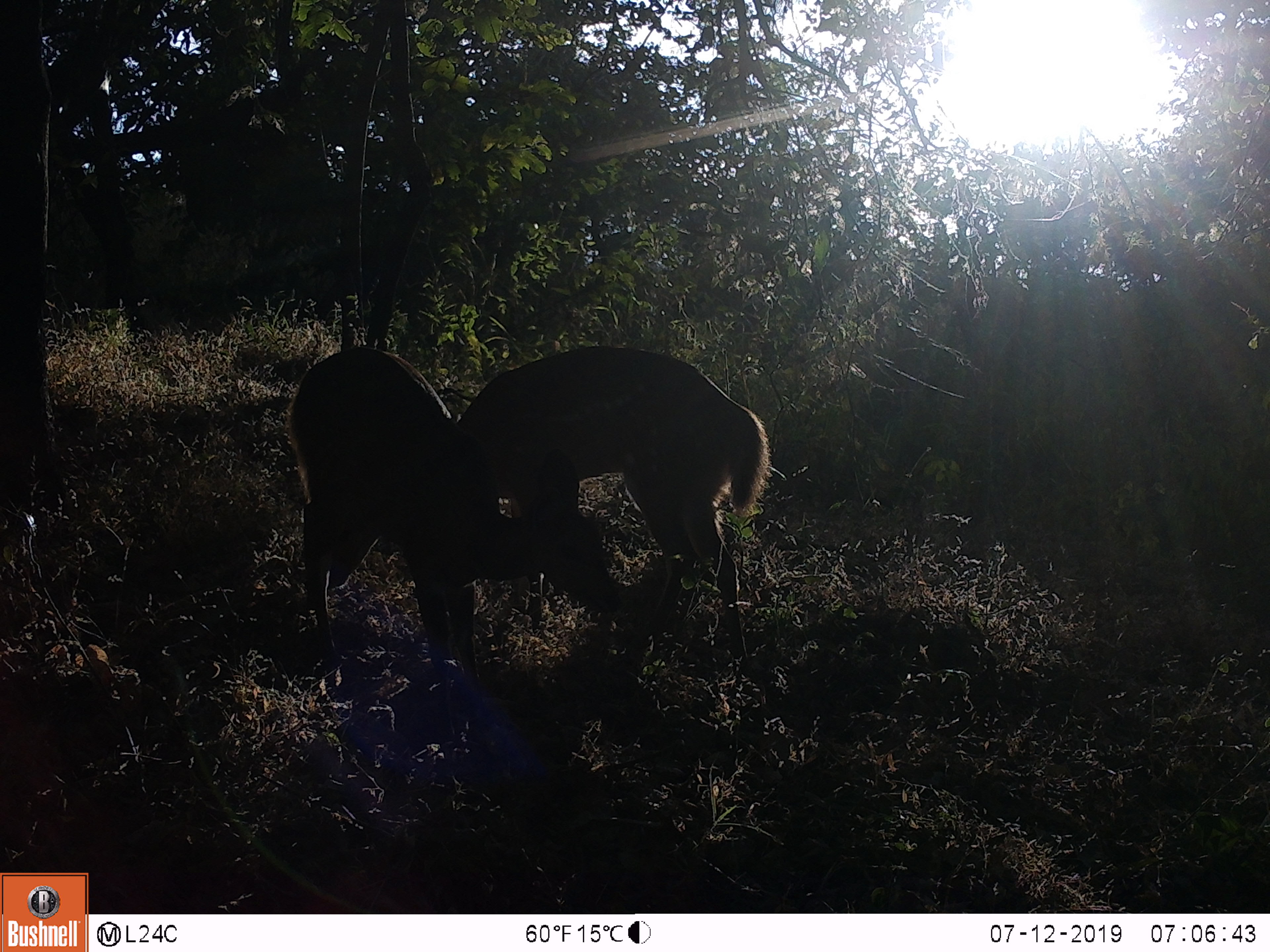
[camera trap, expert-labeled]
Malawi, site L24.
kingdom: Animalia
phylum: Chordata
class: Mammalia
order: Artiodactyla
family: Bovidae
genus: Tragelaphus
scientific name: Tragelaphus sylvaticus sylvaticus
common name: cape bushbuck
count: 2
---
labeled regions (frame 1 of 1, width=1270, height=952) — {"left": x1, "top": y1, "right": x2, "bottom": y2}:
cape bushbuck: {"left": 455, "top": 343, "right": 779, "bottom": 674}; {"left": 282, "top": 345, "right": 483, "bottom": 691}